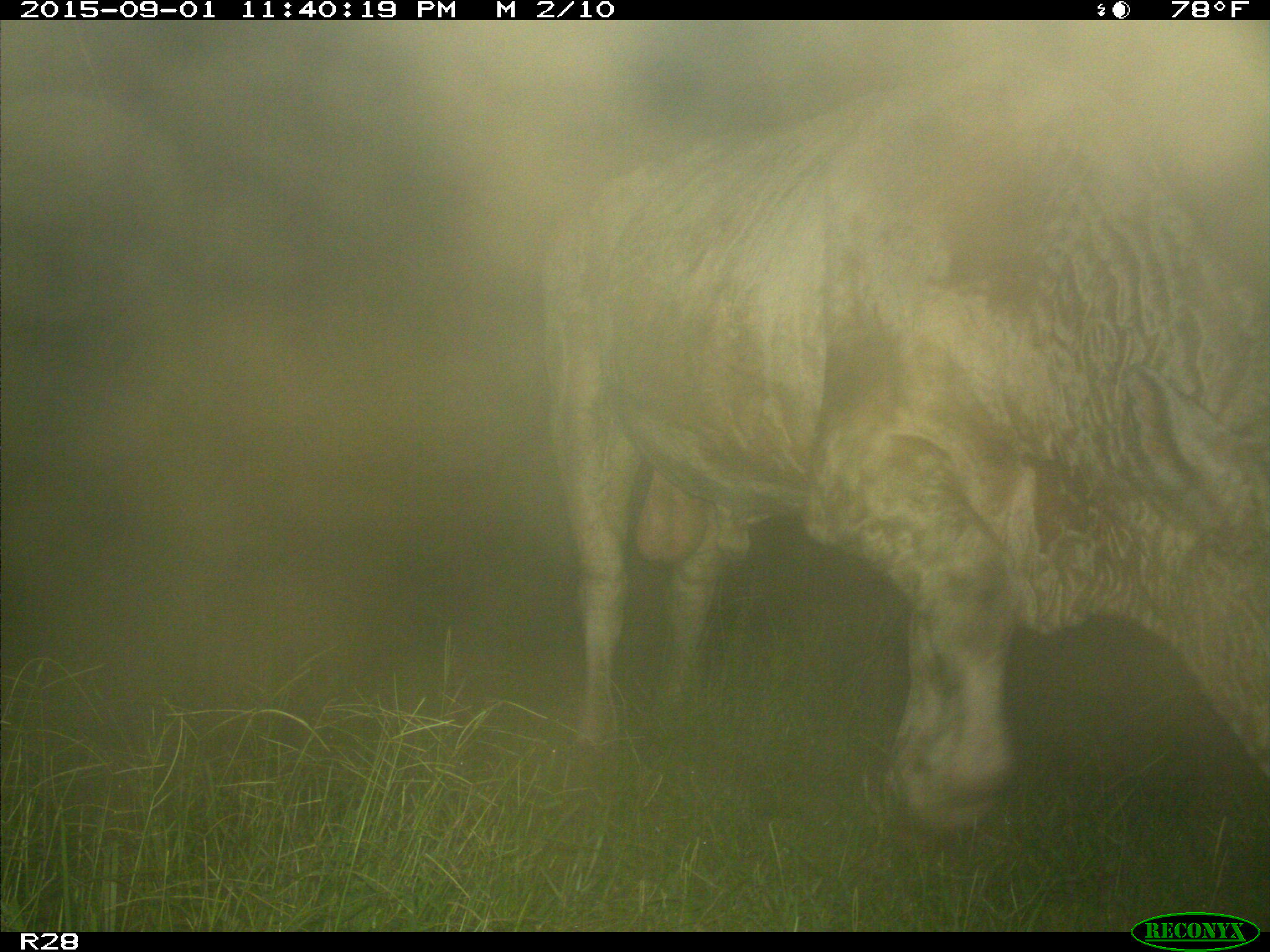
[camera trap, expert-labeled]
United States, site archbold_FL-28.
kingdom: Animalia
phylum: Chordata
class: Mammalia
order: Artiodactyla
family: Bovidae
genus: Bos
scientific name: Bos taurus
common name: domestic cow